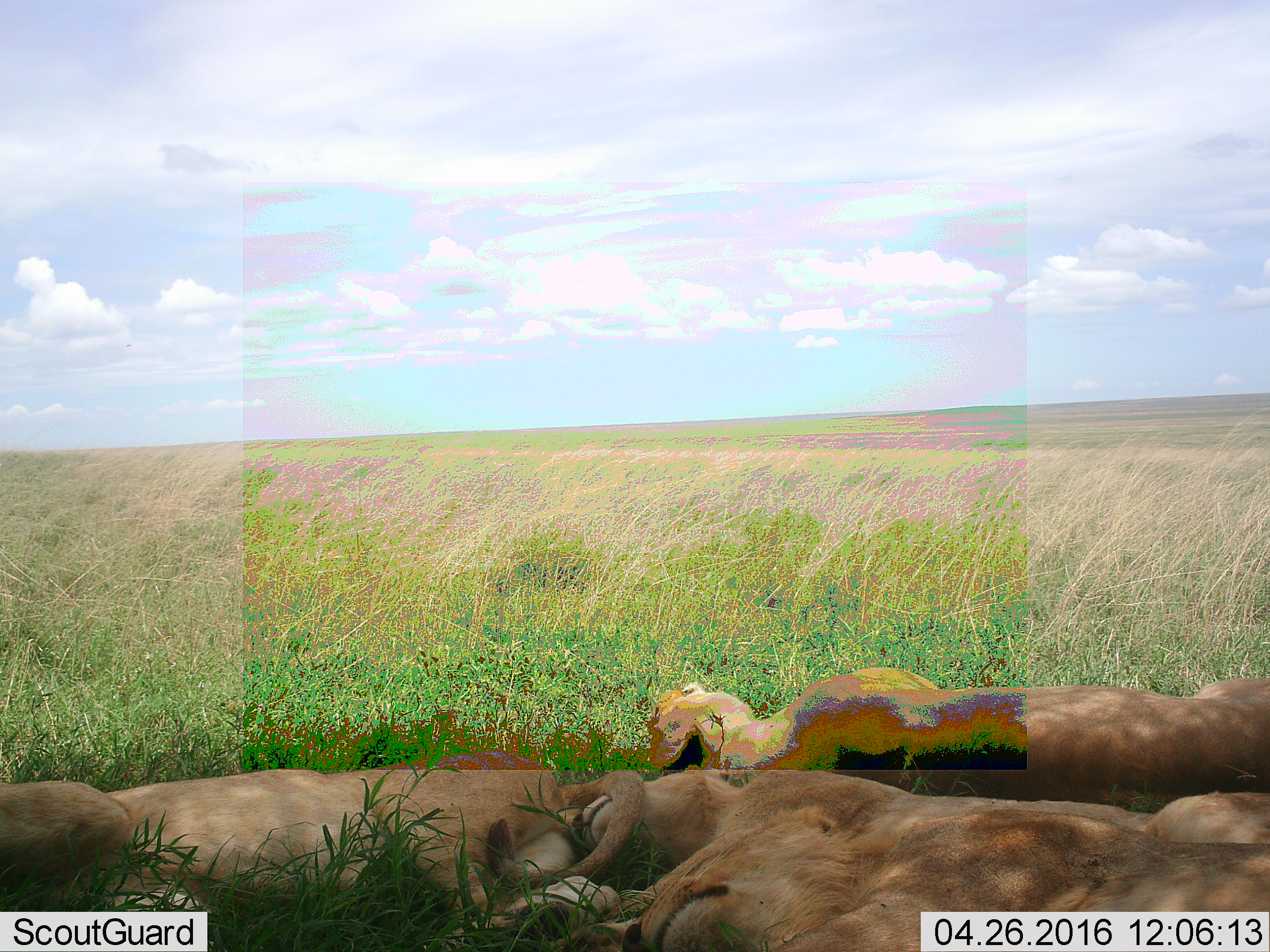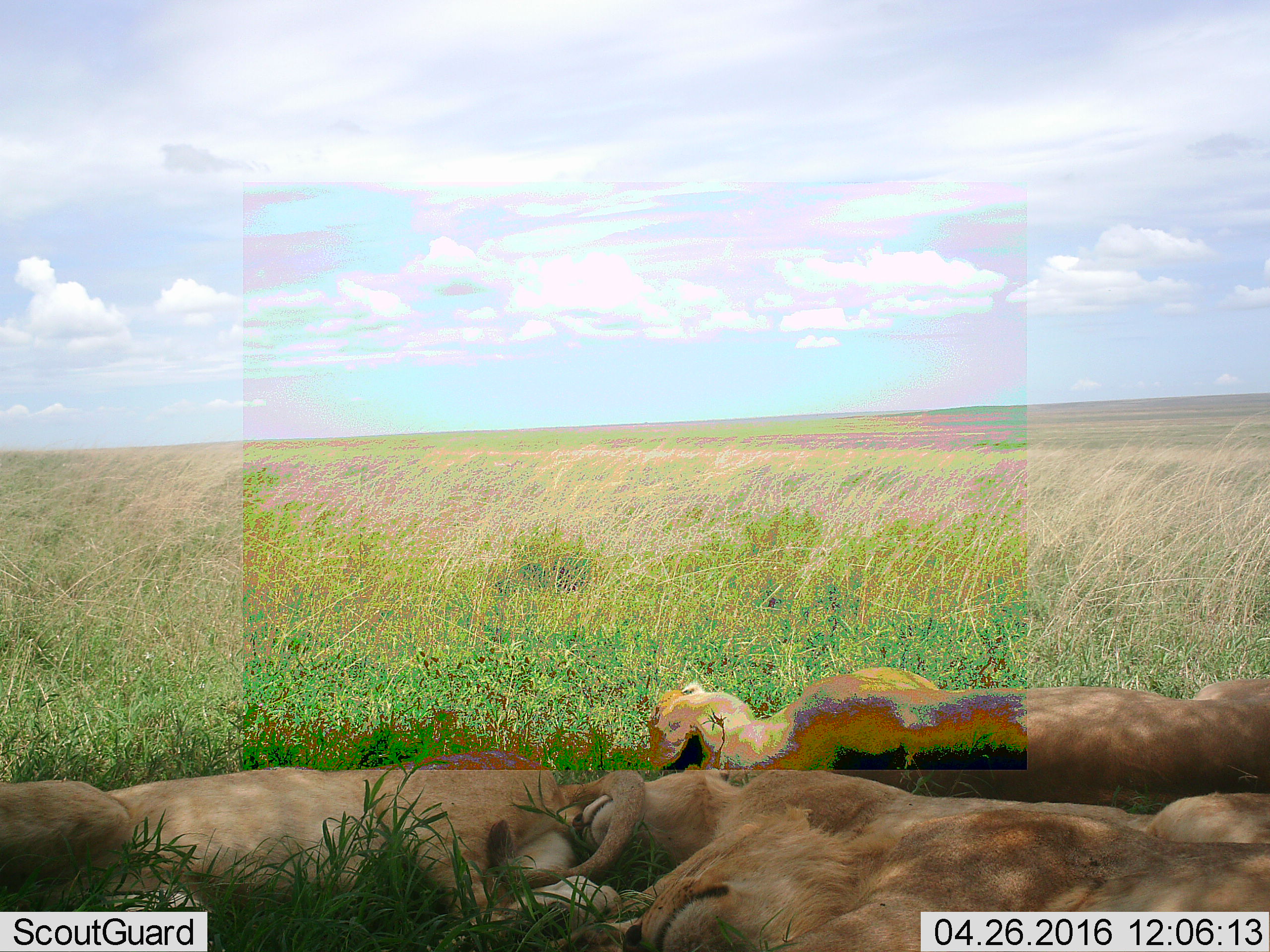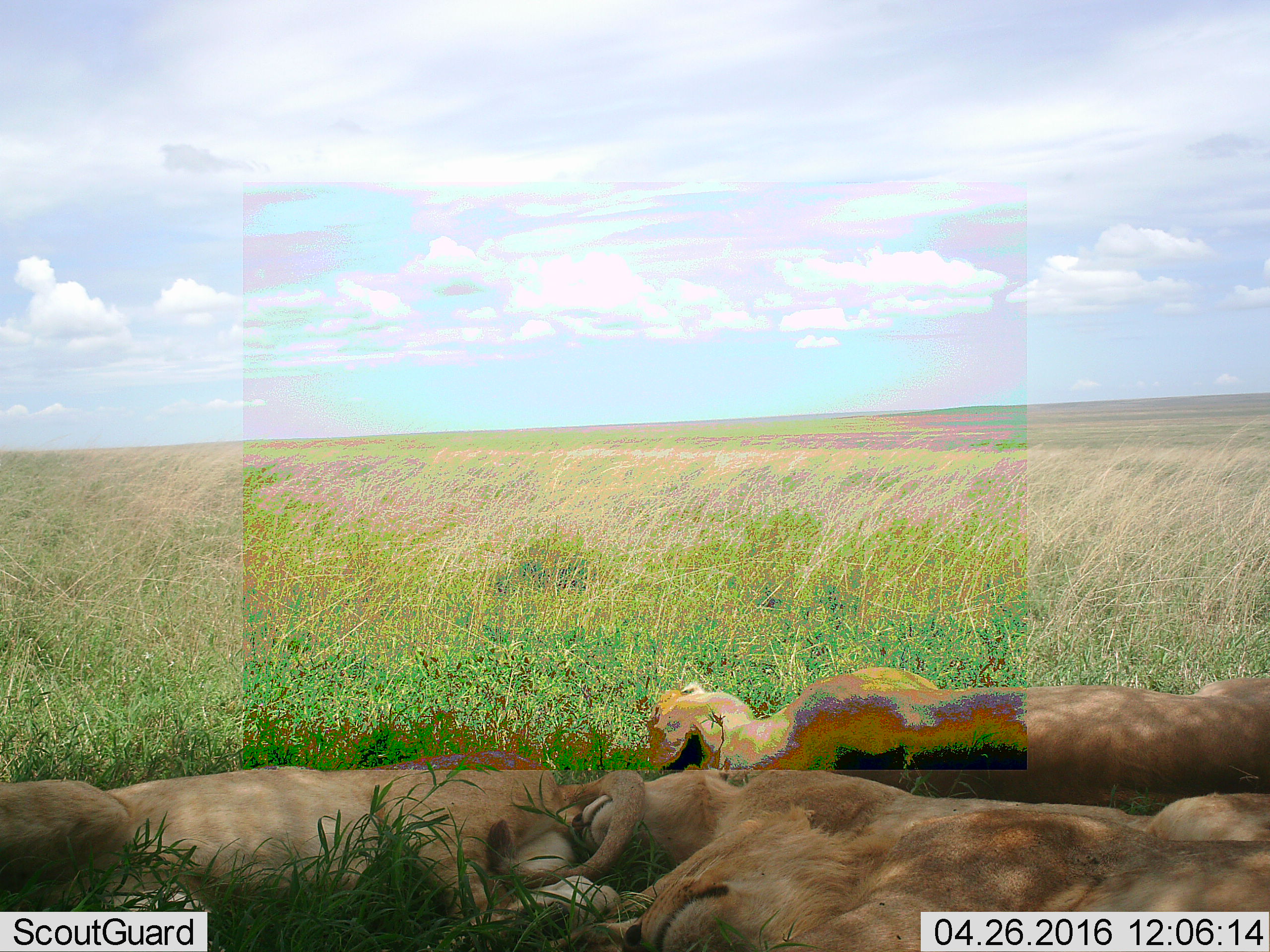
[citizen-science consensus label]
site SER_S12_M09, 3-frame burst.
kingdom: Animalia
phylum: Chordata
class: Mammalia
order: Carnivora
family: Felidae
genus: Panthera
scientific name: Panthera leo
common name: lion female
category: lionfemale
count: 4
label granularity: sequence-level